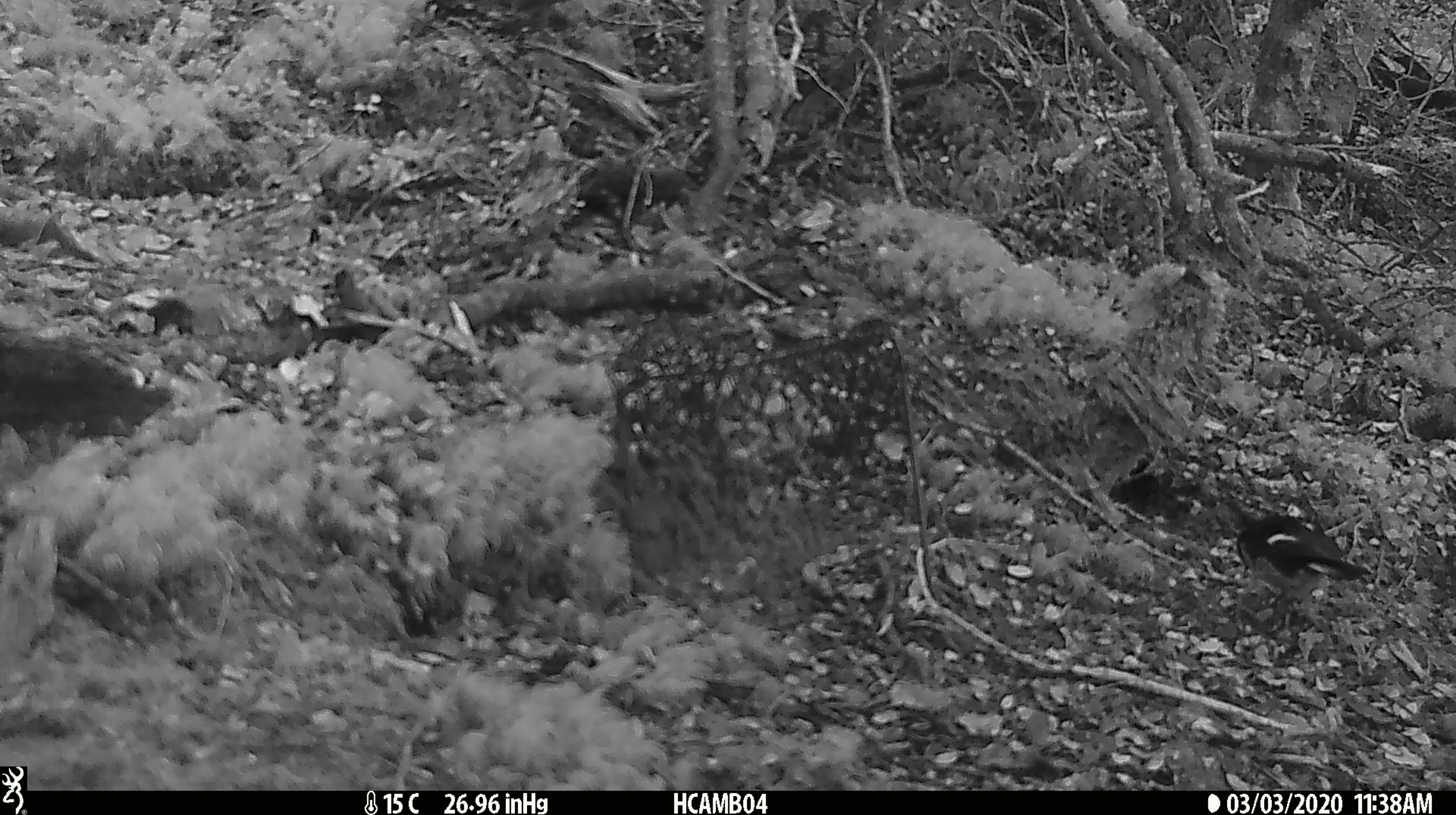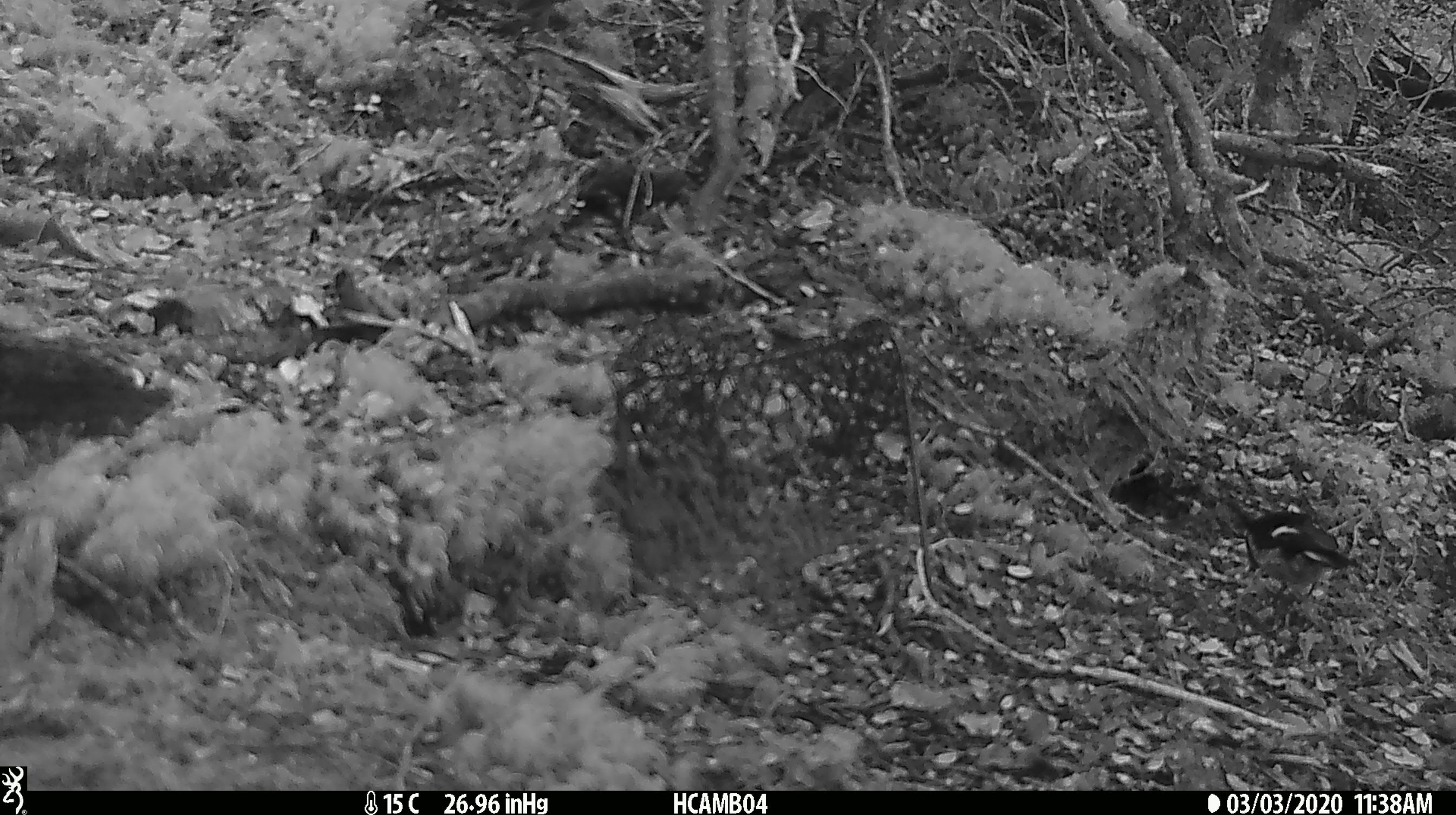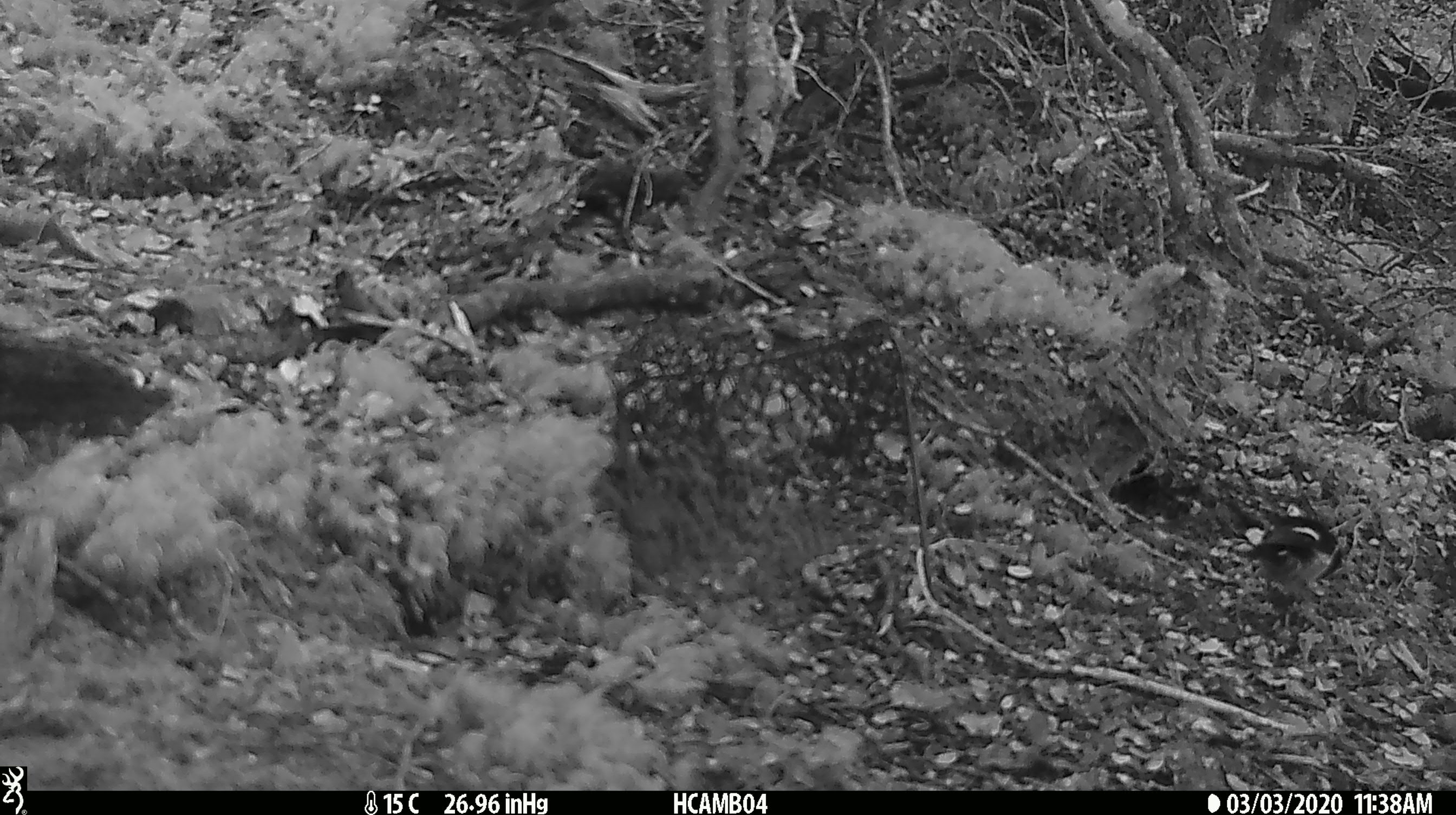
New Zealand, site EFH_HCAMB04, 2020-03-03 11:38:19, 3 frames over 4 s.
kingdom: Animalia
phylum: Chordata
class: Aves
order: Passeriformes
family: Petroicidae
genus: Petroica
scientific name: Petroica macrocephala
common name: tomtit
Tomtit (Petroica macrocephala).